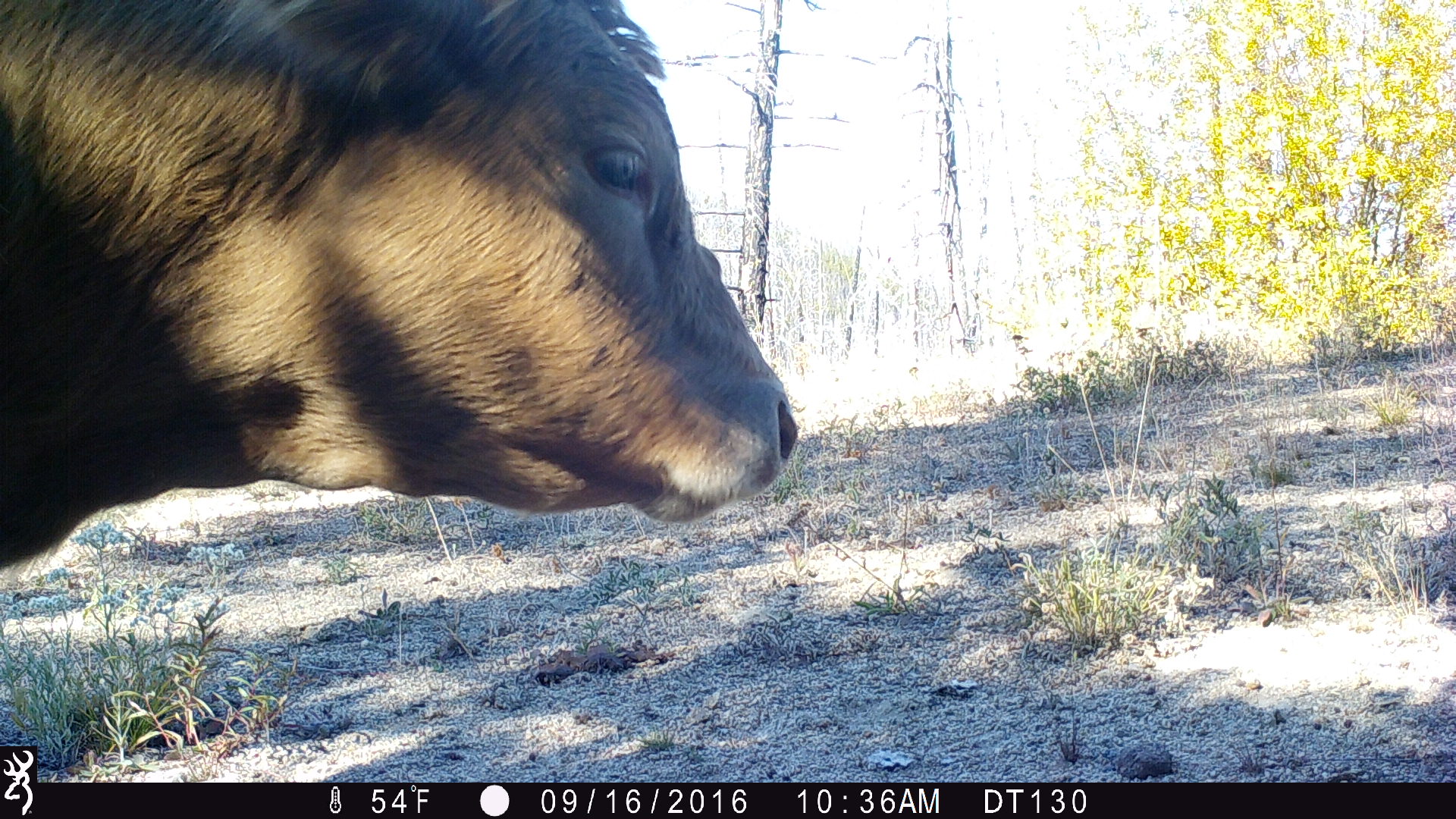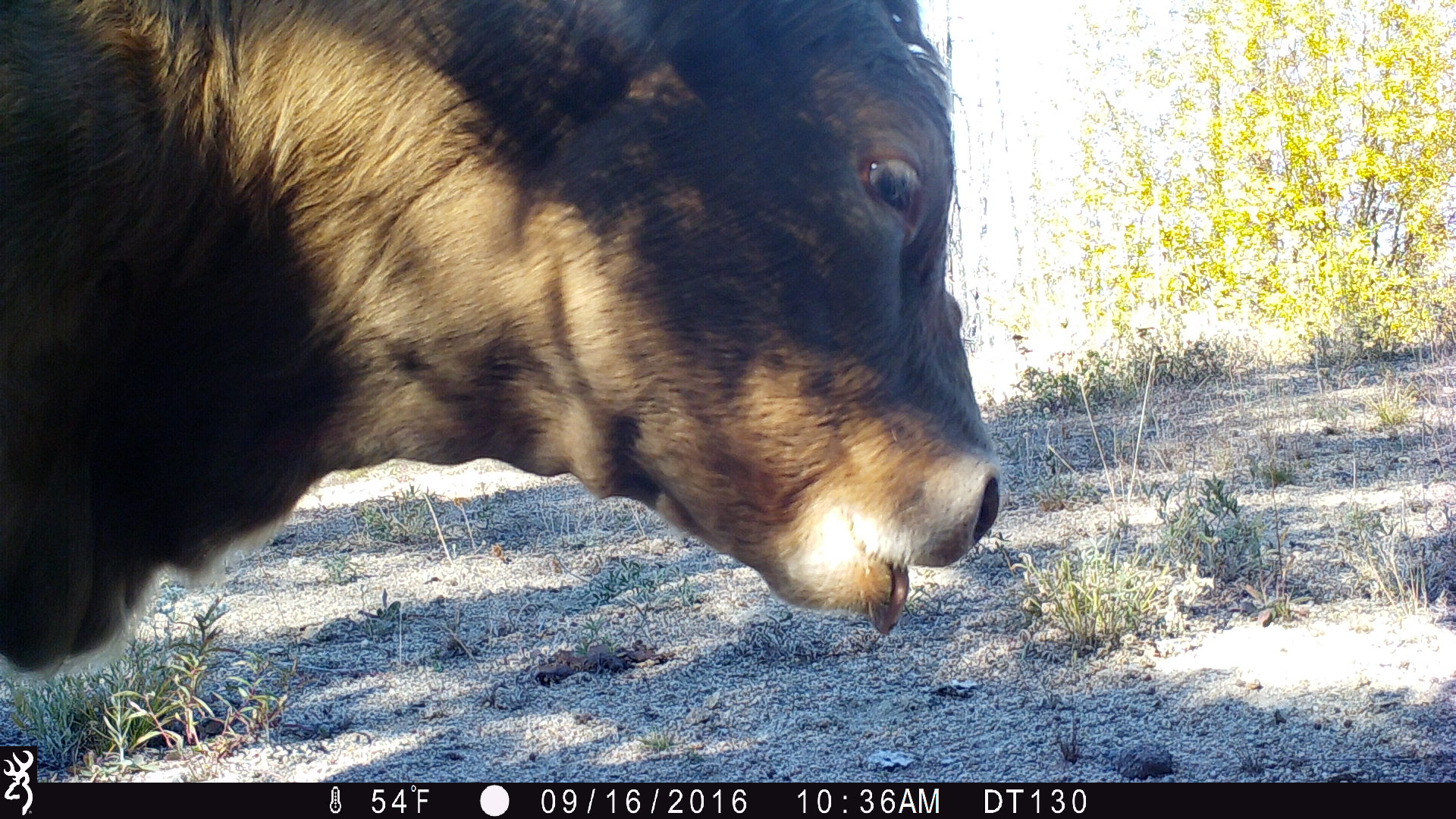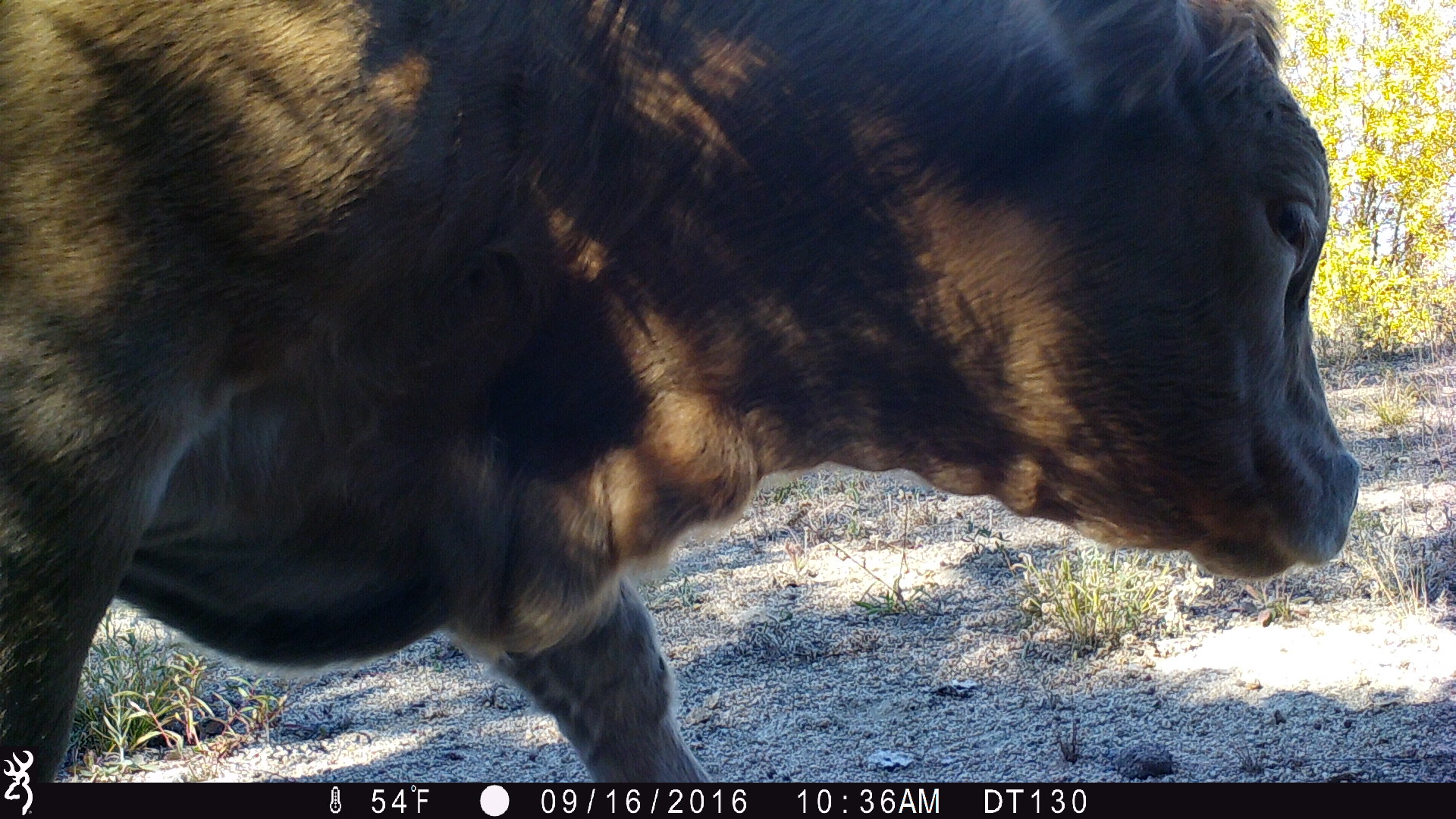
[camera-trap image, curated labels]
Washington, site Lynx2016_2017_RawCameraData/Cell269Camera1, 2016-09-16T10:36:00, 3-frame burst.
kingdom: Animalia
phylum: Chordata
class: Mammalia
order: Artiodactyla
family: Bovidae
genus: Bos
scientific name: Bos taurus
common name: domestic cattle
Domestic cattle (Bos taurus). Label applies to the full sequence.